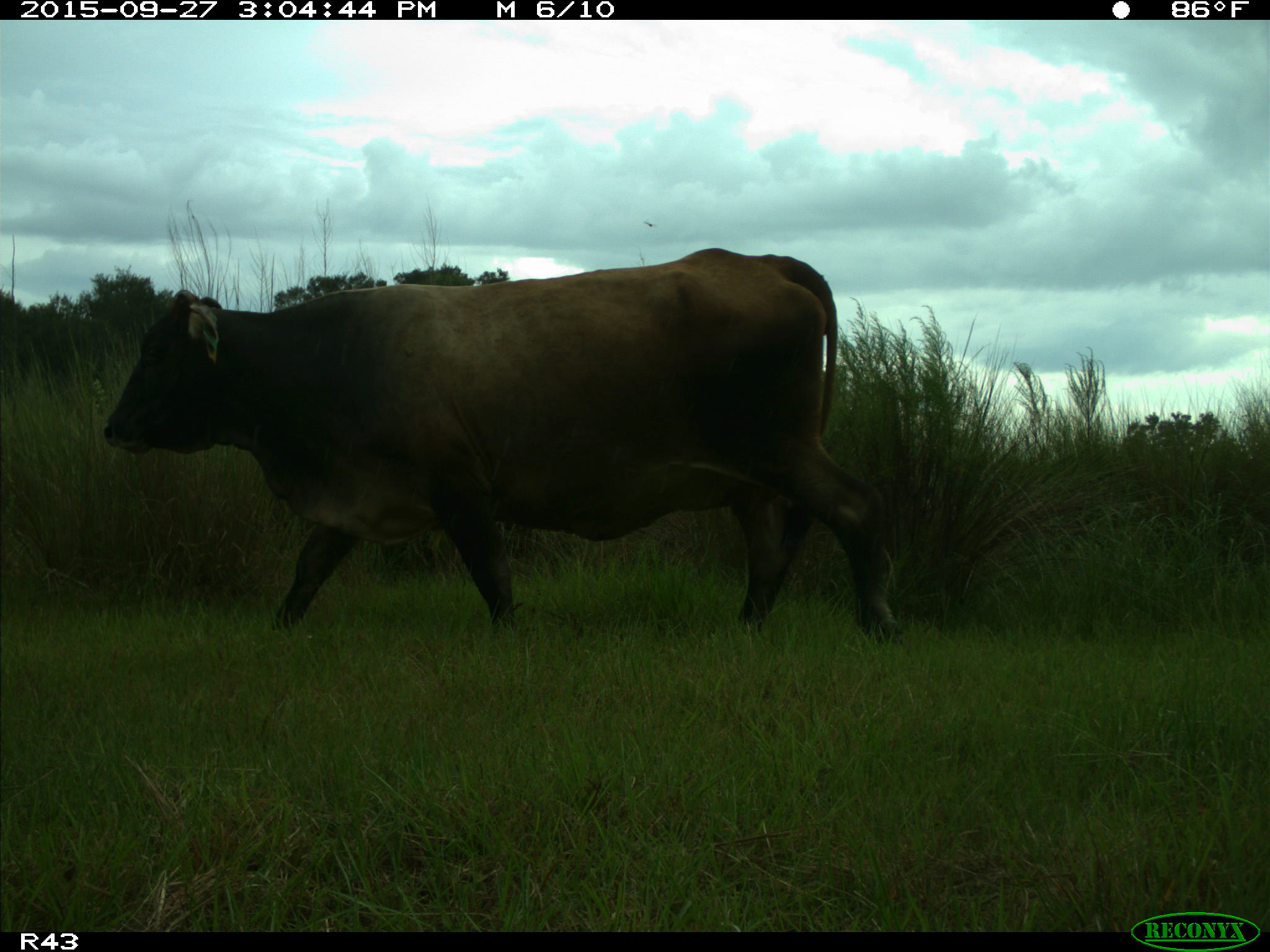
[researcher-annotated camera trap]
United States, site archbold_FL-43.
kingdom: Animalia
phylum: Chordata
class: Mammalia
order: Artiodactyla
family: Bovidae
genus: Bos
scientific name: Bos taurus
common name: domestic cow